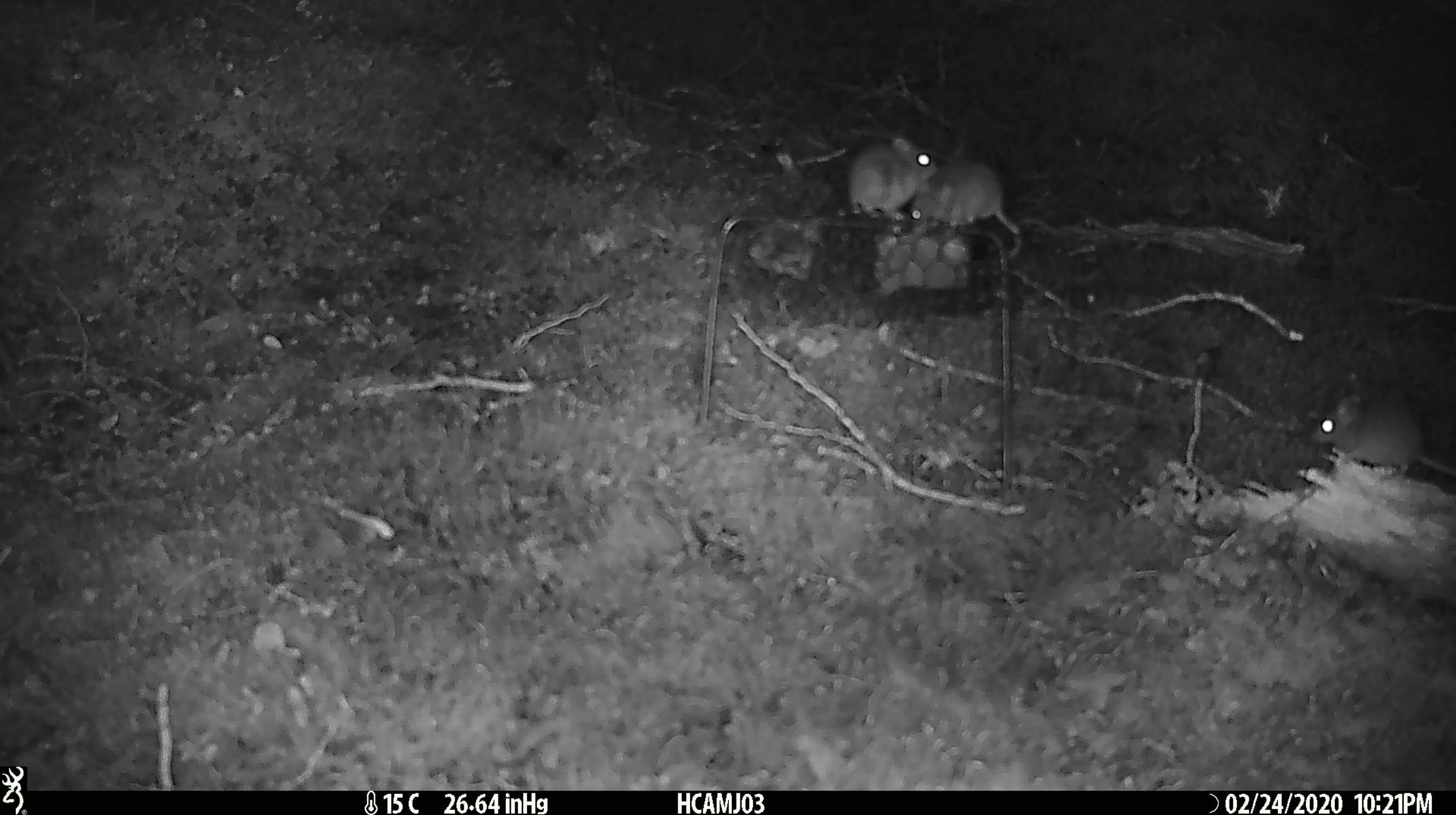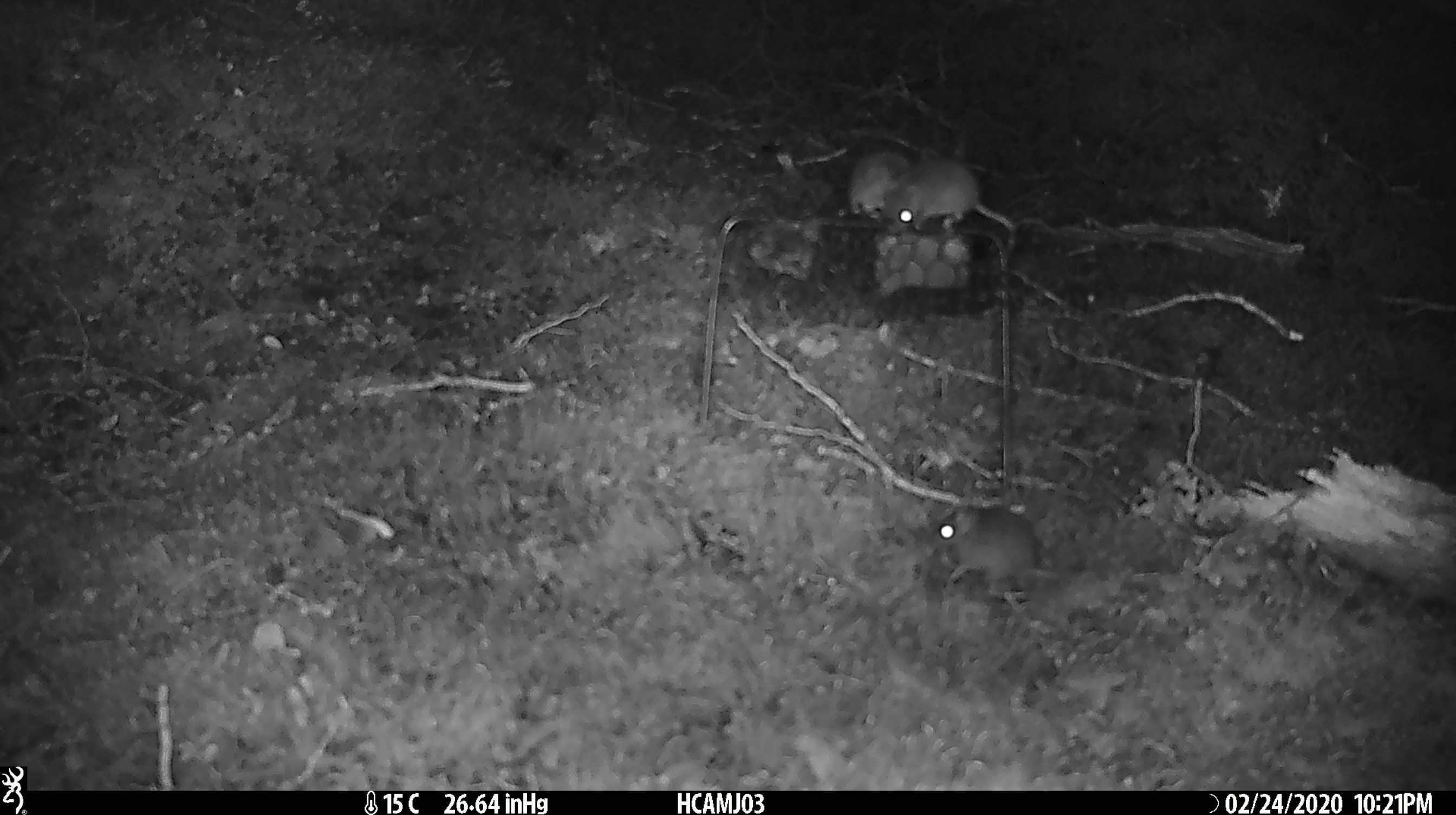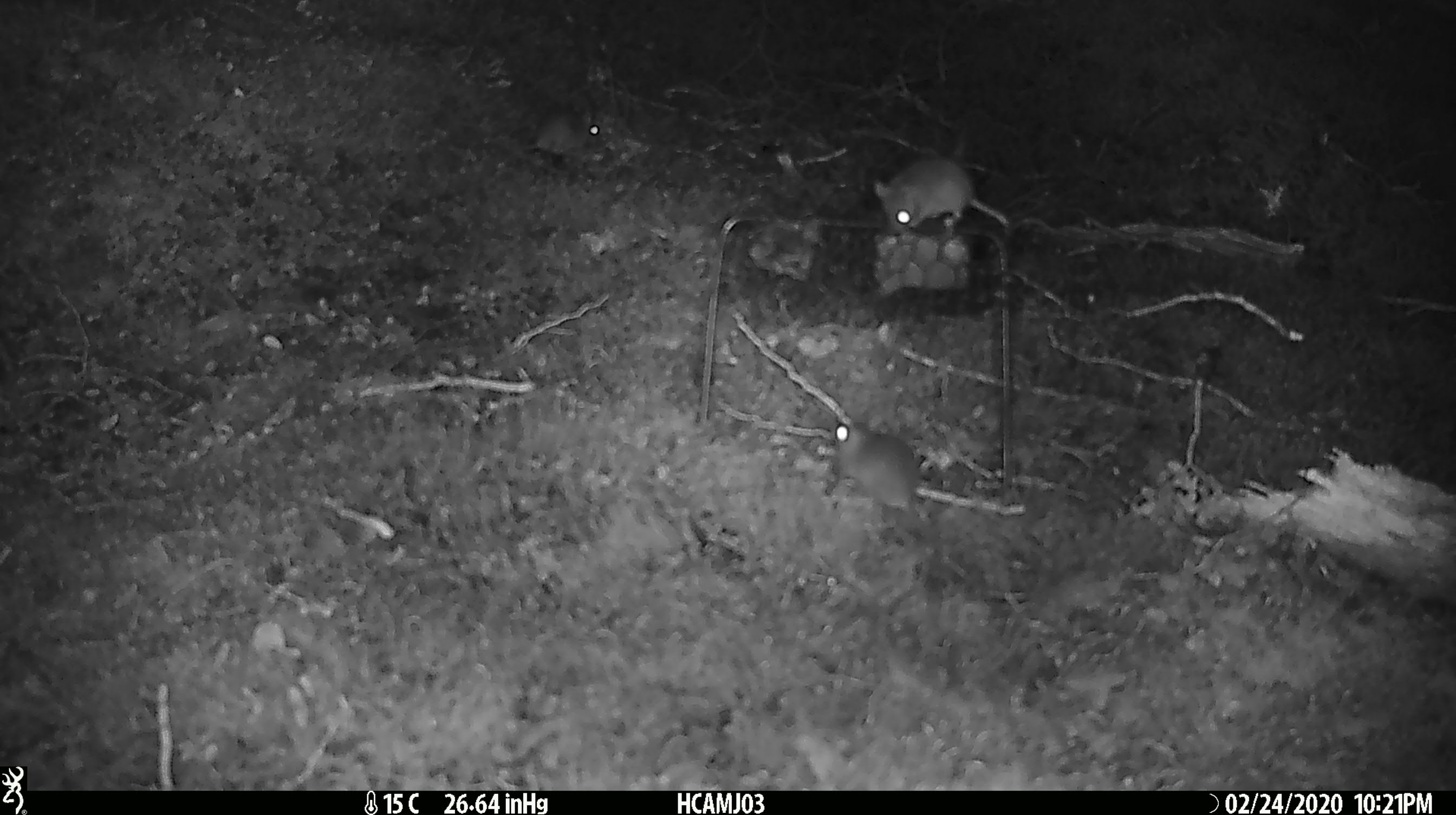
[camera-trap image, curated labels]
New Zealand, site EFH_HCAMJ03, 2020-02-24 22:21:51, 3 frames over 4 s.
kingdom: Animalia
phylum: Chordata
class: Mammalia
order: Rodentia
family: Muridae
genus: Mus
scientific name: Mus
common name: mouse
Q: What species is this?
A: Mouse (Mus).